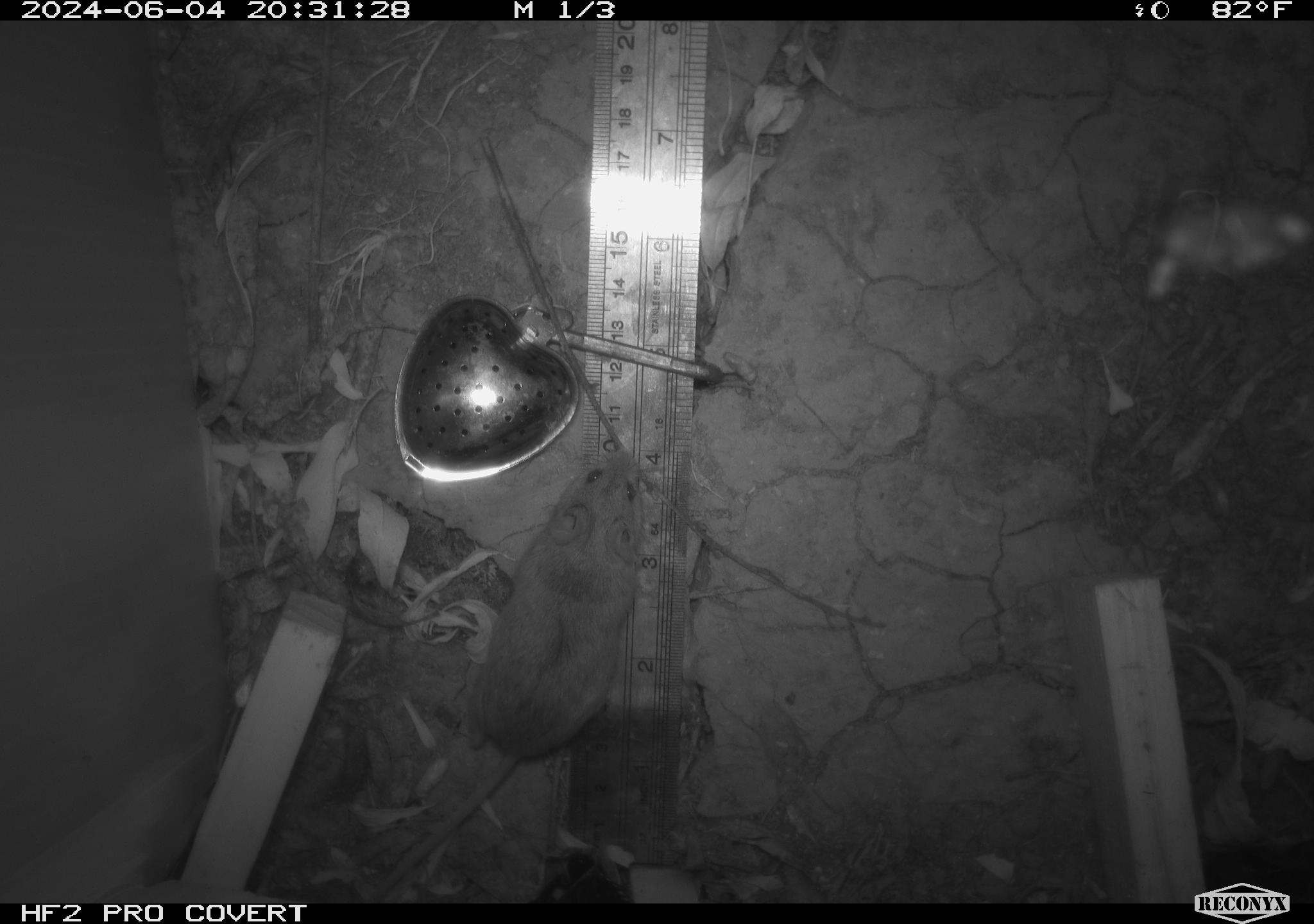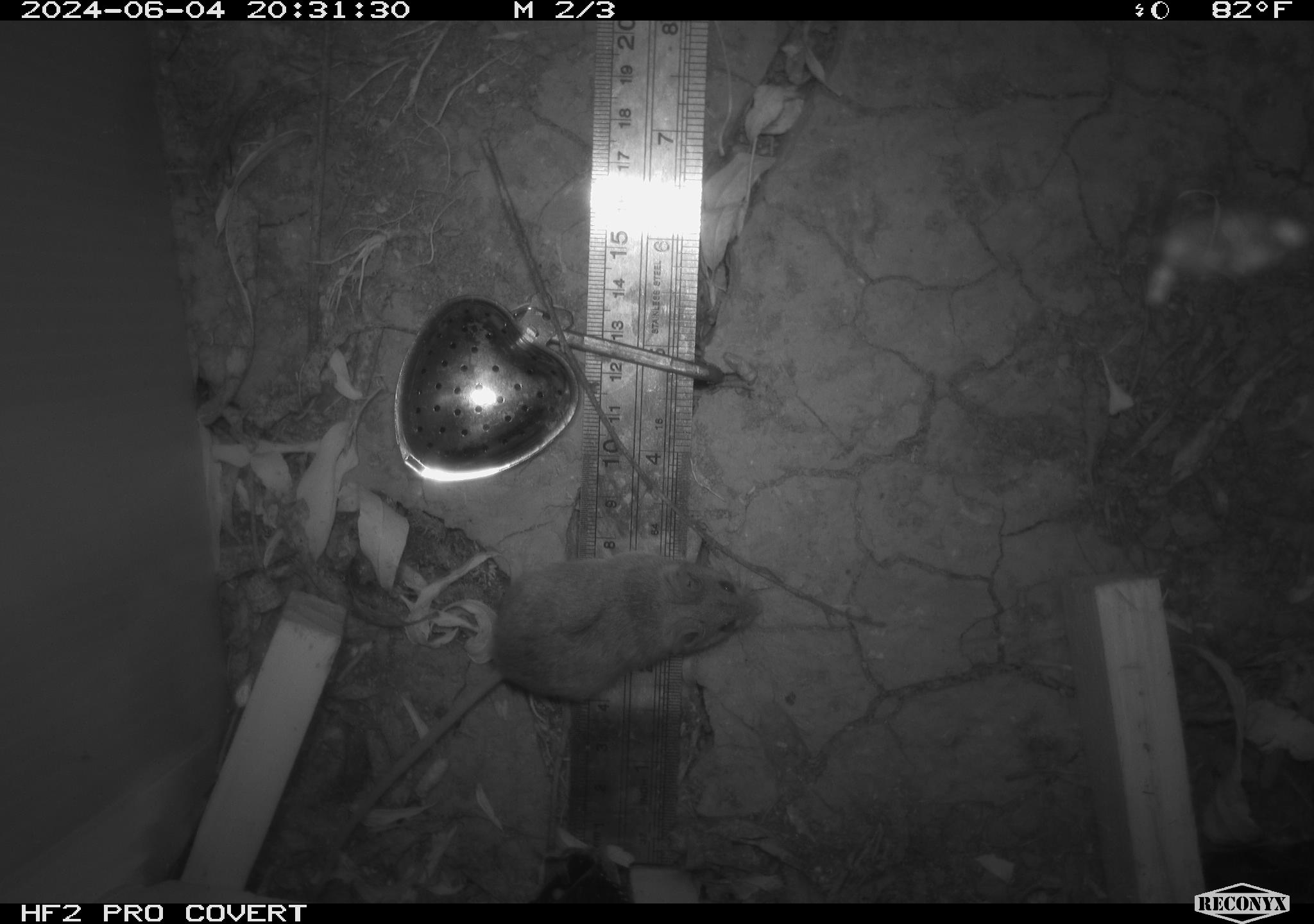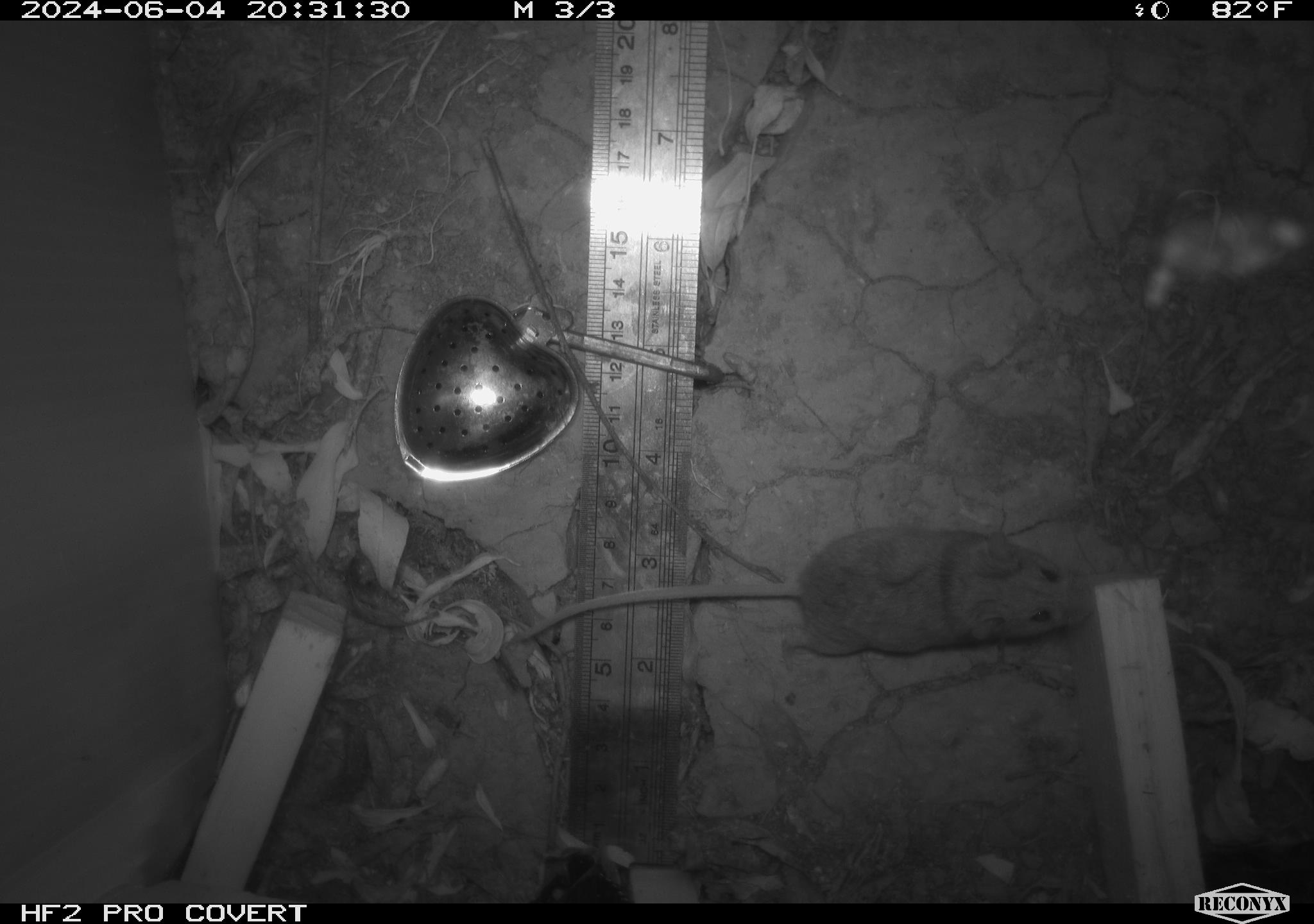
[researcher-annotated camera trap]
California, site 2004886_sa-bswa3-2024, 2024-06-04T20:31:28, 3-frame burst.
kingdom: Animalia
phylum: Chordata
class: Mammalia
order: Rodentia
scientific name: Rodentia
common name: mouse species